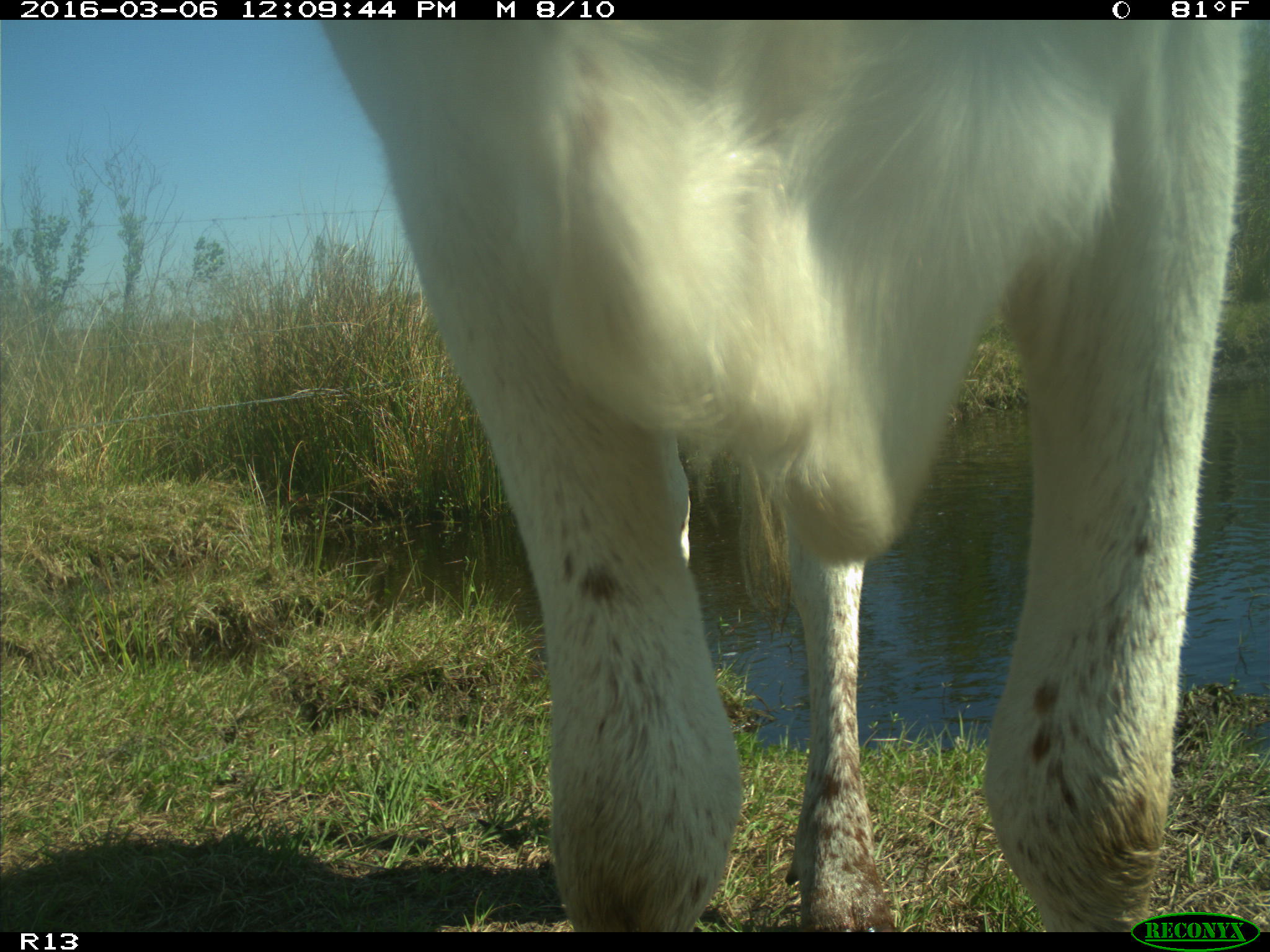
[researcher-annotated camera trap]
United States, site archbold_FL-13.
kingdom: Animalia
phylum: Chordata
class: Mammalia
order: Artiodactyla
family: Bovidae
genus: Bos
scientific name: Bos taurus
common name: domestic cow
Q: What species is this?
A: Bos taurus (domestic cow).